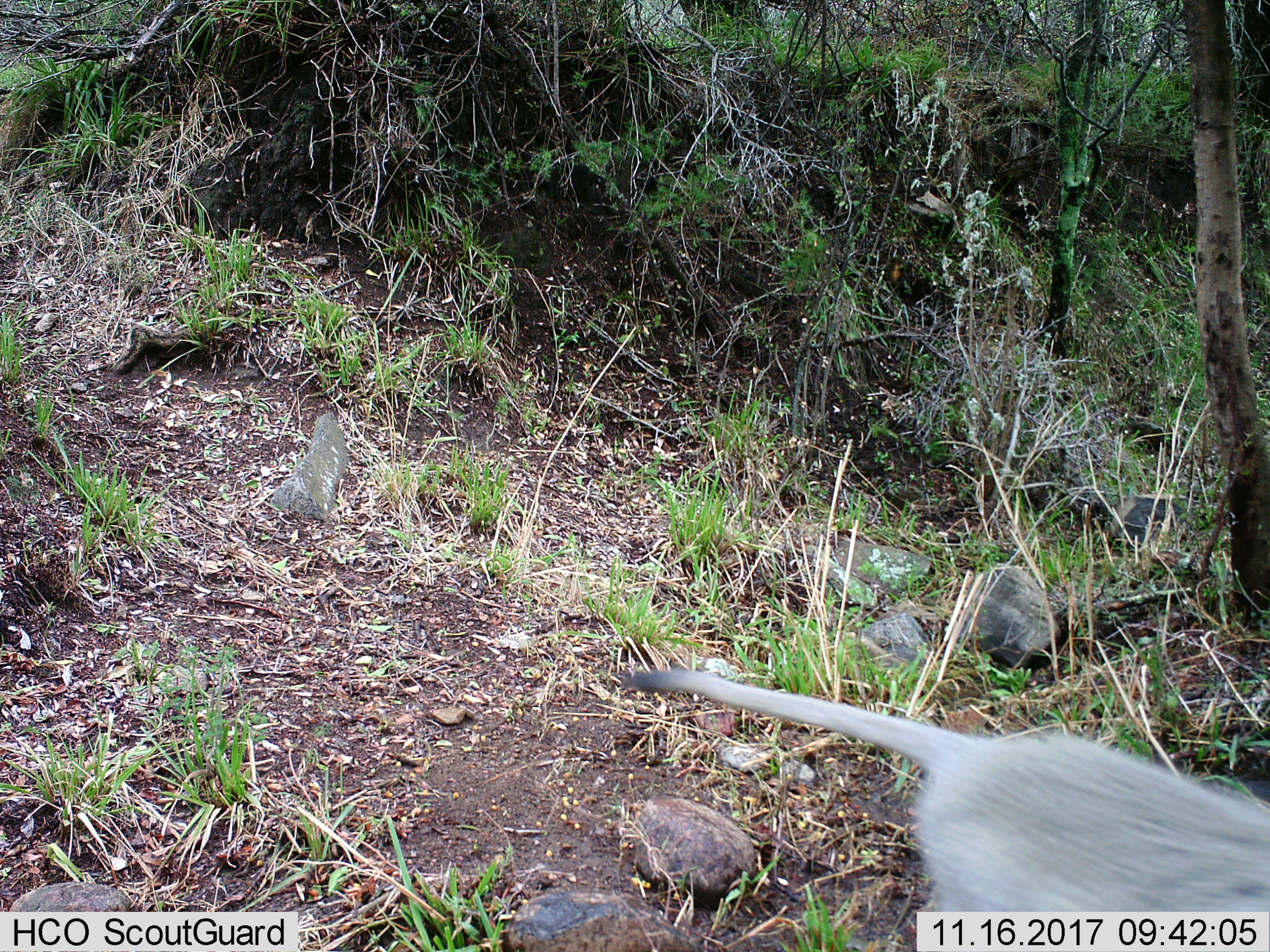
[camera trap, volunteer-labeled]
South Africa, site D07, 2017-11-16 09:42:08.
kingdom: Animalia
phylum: Chordata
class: Mammalia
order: Primates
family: Cercopithecidae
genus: Chlorocebus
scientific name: Chlorocebus pygerythrus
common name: vervet monkey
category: monkeyvervet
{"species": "monkeyvervet (vervet monkey) (Chlorocebus pygerythrus)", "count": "1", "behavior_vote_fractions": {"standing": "0%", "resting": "0%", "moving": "100%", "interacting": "0%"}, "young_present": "0%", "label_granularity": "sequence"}